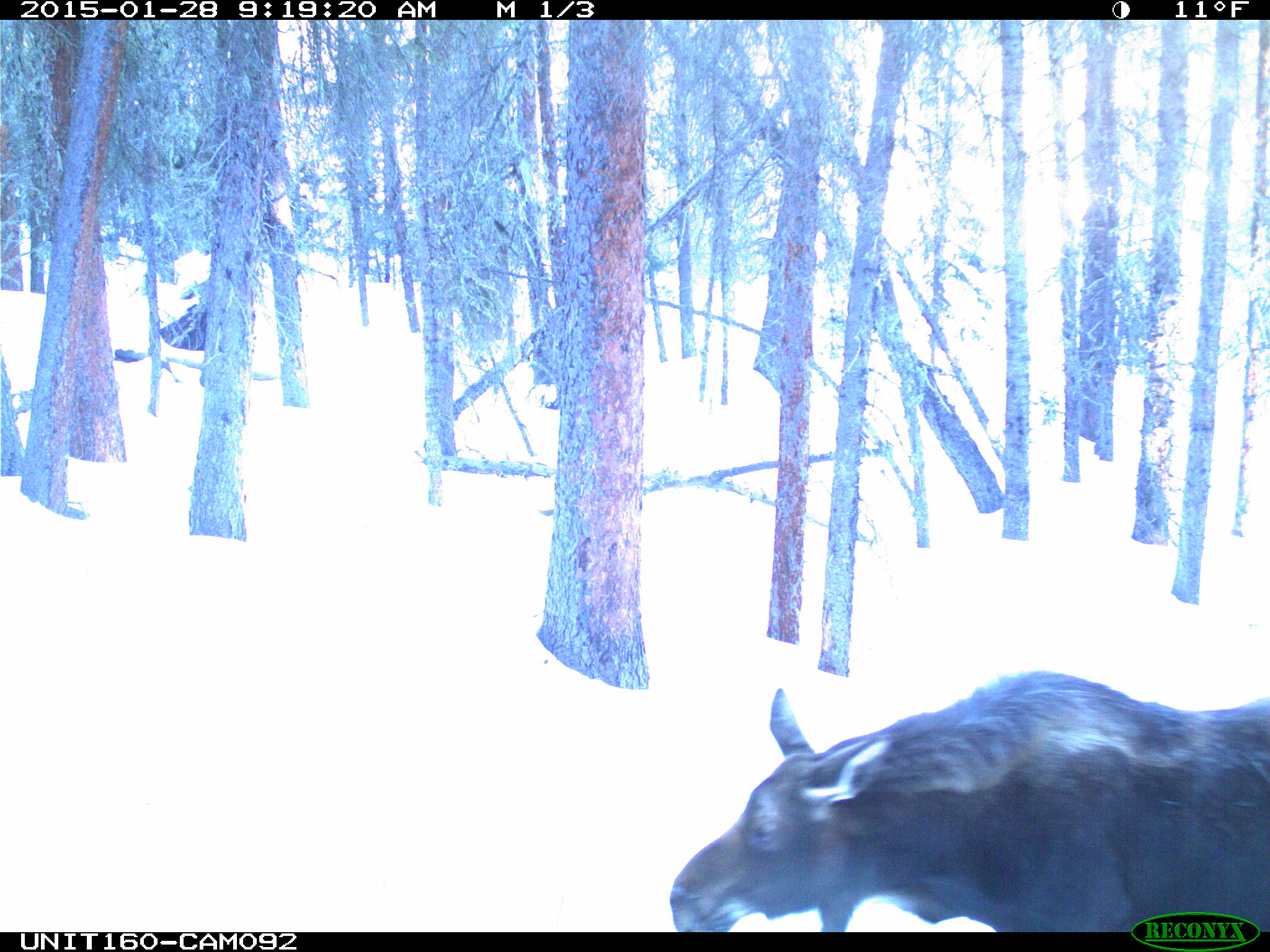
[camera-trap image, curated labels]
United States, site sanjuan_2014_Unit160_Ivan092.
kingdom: Animalia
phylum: Chordata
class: Mammalia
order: Artiodactyla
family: Cervidae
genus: Alces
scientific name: Alces alces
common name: moose